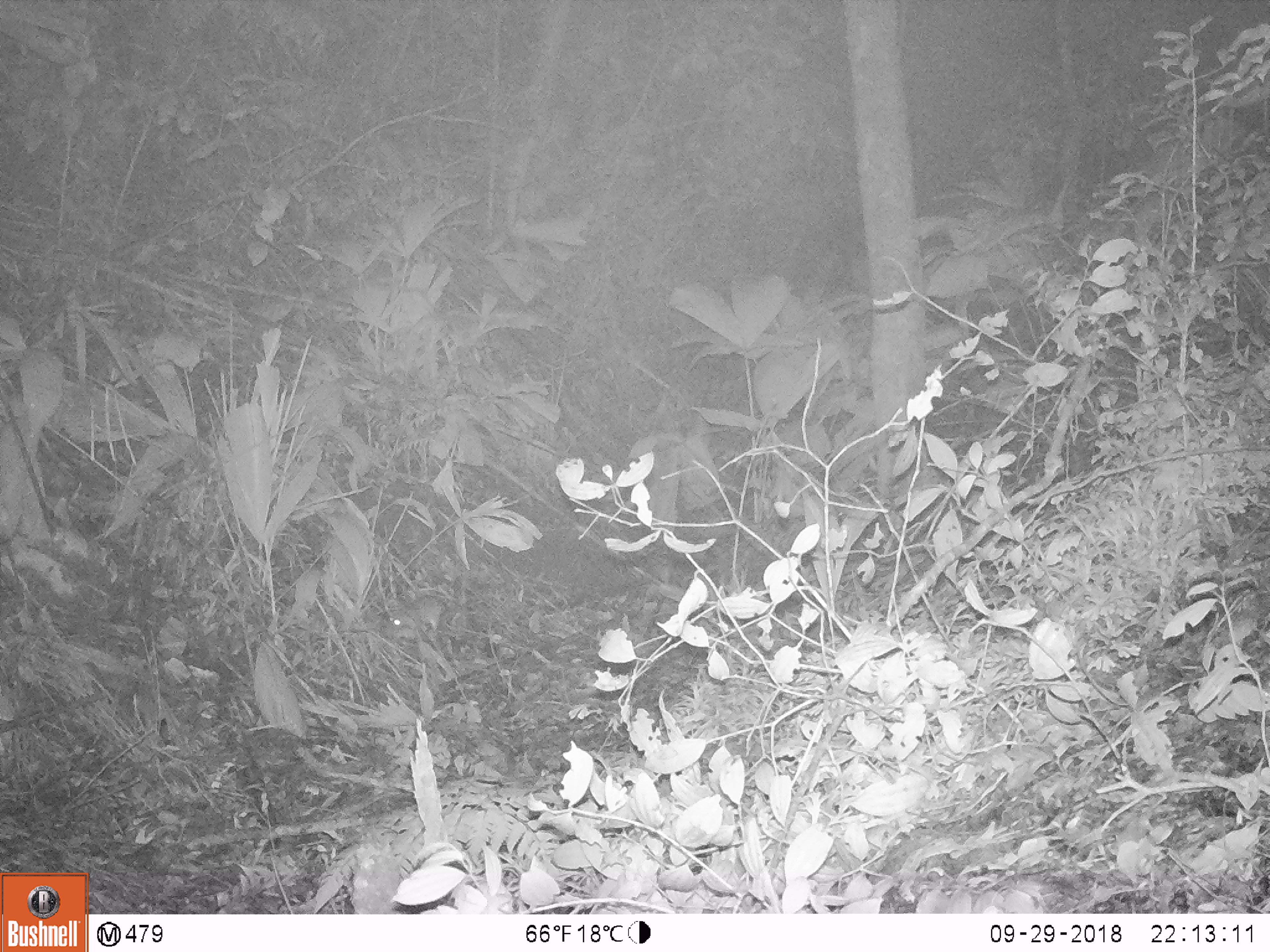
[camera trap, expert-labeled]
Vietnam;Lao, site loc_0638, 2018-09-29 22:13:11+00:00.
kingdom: Animalia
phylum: Chordata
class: Mammalia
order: Rodentia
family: Muridae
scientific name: Muridae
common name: old-world mice and rats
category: unidentified murid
Unidentified murid (old-world mice and rats) (Muridae). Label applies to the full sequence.